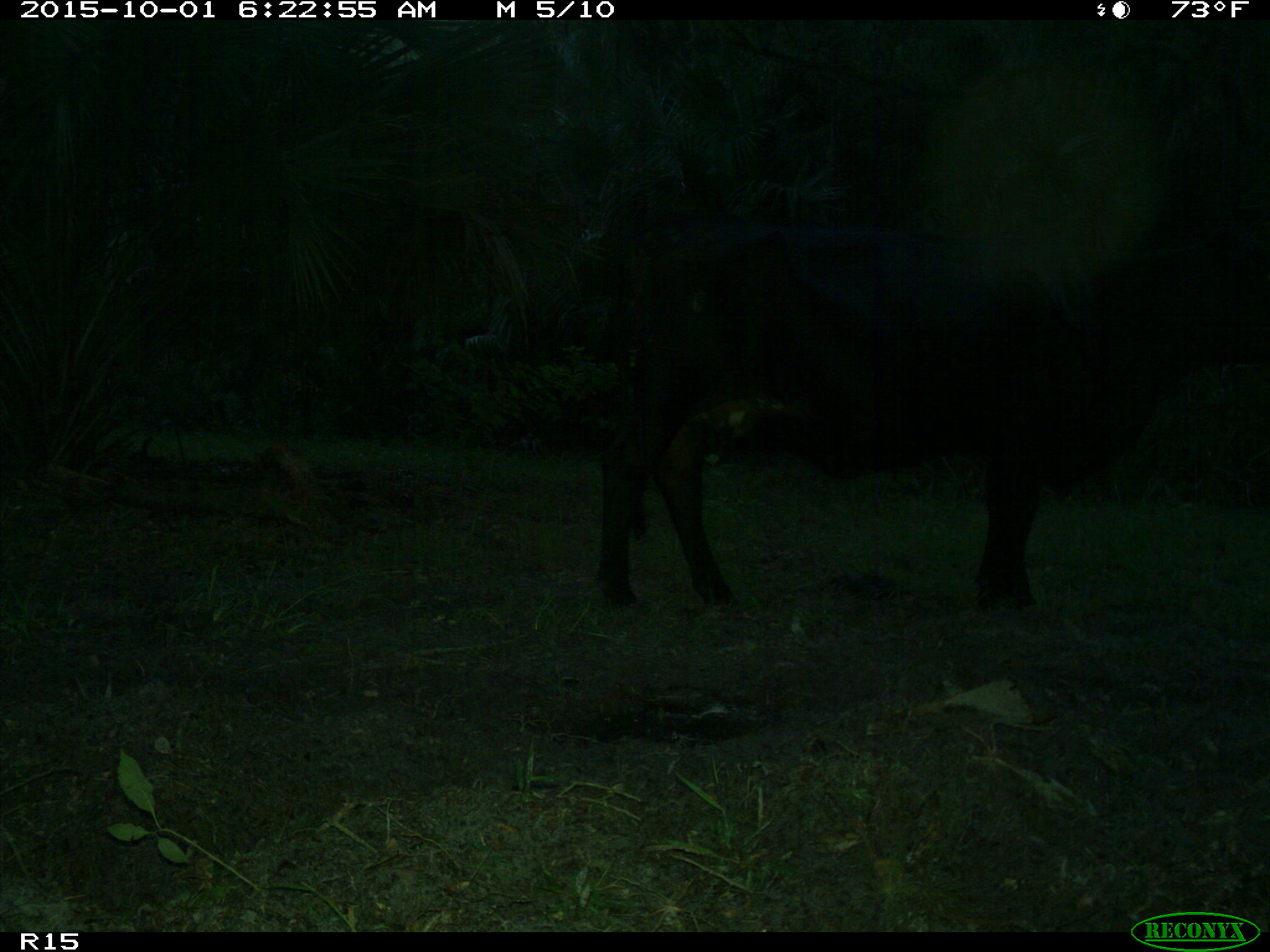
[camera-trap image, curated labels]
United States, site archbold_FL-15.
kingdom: Animalia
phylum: Chordata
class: Mammalia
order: Artiodactyla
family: Bovidae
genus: Bos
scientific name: Bos taurus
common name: domestic cow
Bos taurus (domestic cow).